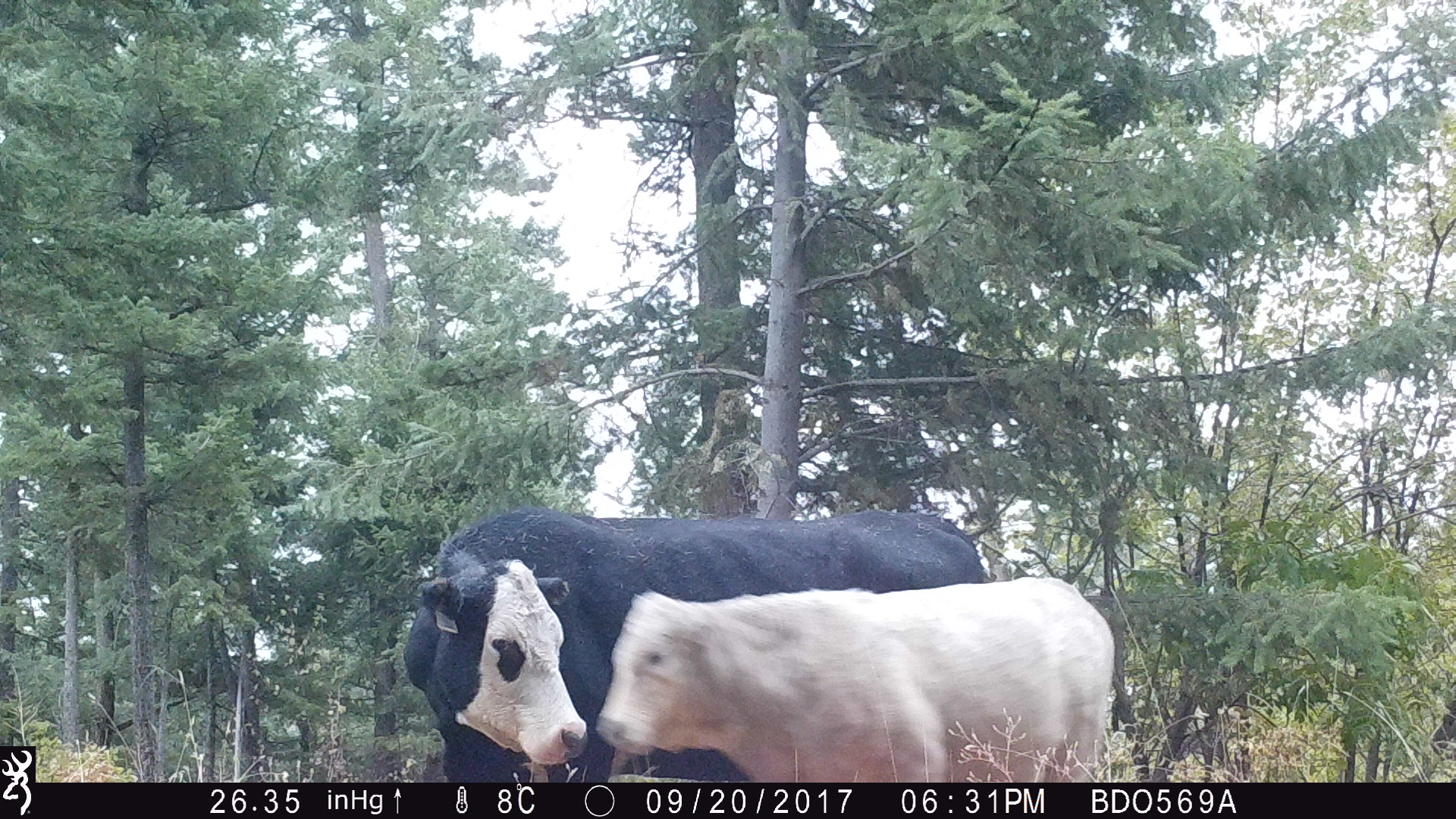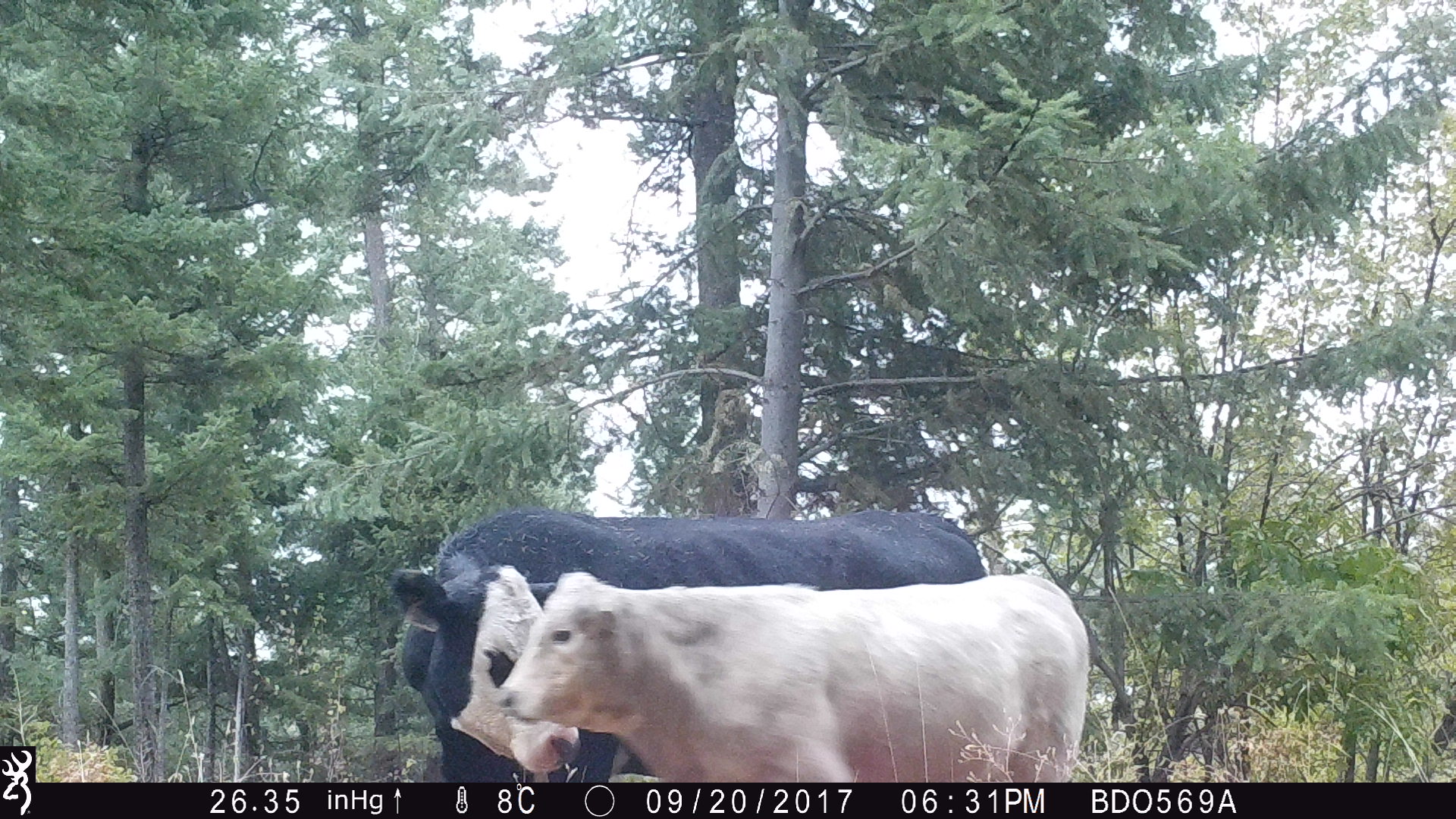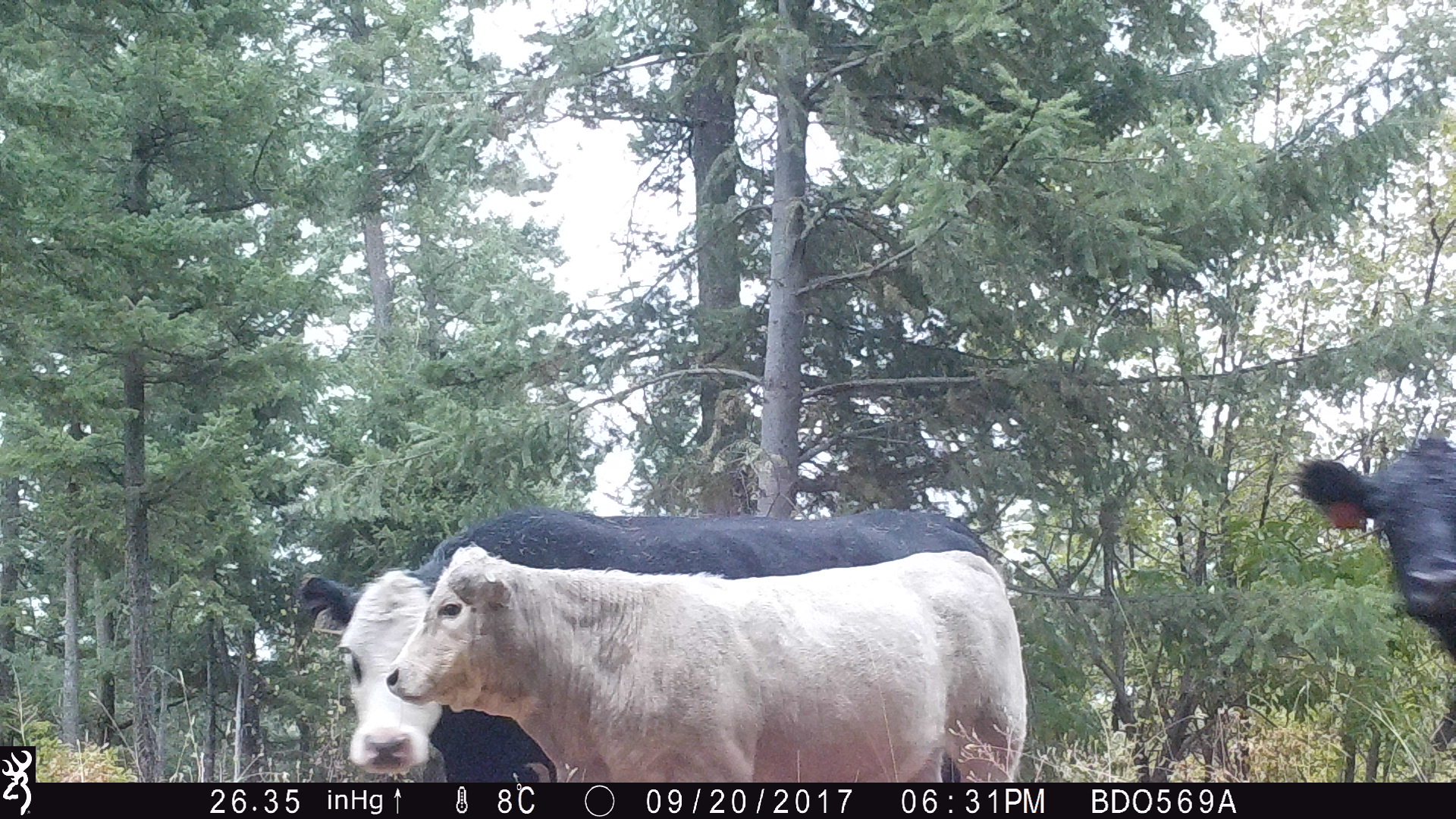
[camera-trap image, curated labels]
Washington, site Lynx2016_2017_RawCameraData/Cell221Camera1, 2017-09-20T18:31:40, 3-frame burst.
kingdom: Animalia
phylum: Chordata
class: Mammalia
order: Artiodactyla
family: Bovidae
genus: Bos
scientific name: Bos taurus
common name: domestic cattle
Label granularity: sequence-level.